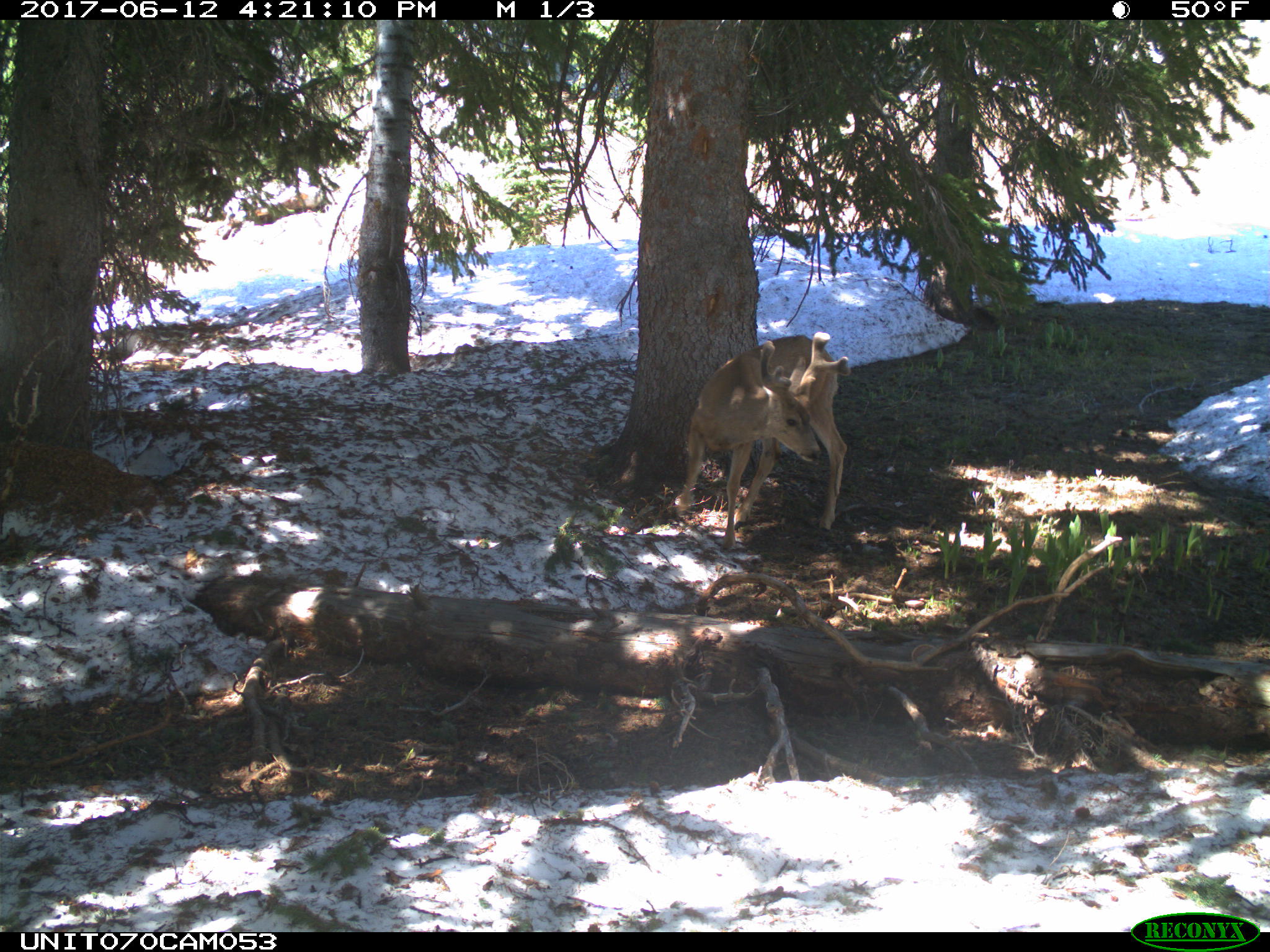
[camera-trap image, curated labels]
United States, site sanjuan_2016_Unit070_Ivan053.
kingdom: Animalia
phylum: Chordata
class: Mammalia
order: Artiodactyla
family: Cervidae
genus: Odocoileus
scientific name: Odocoileus hemionus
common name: mule deer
Odocoileus hemionus (mule deer).